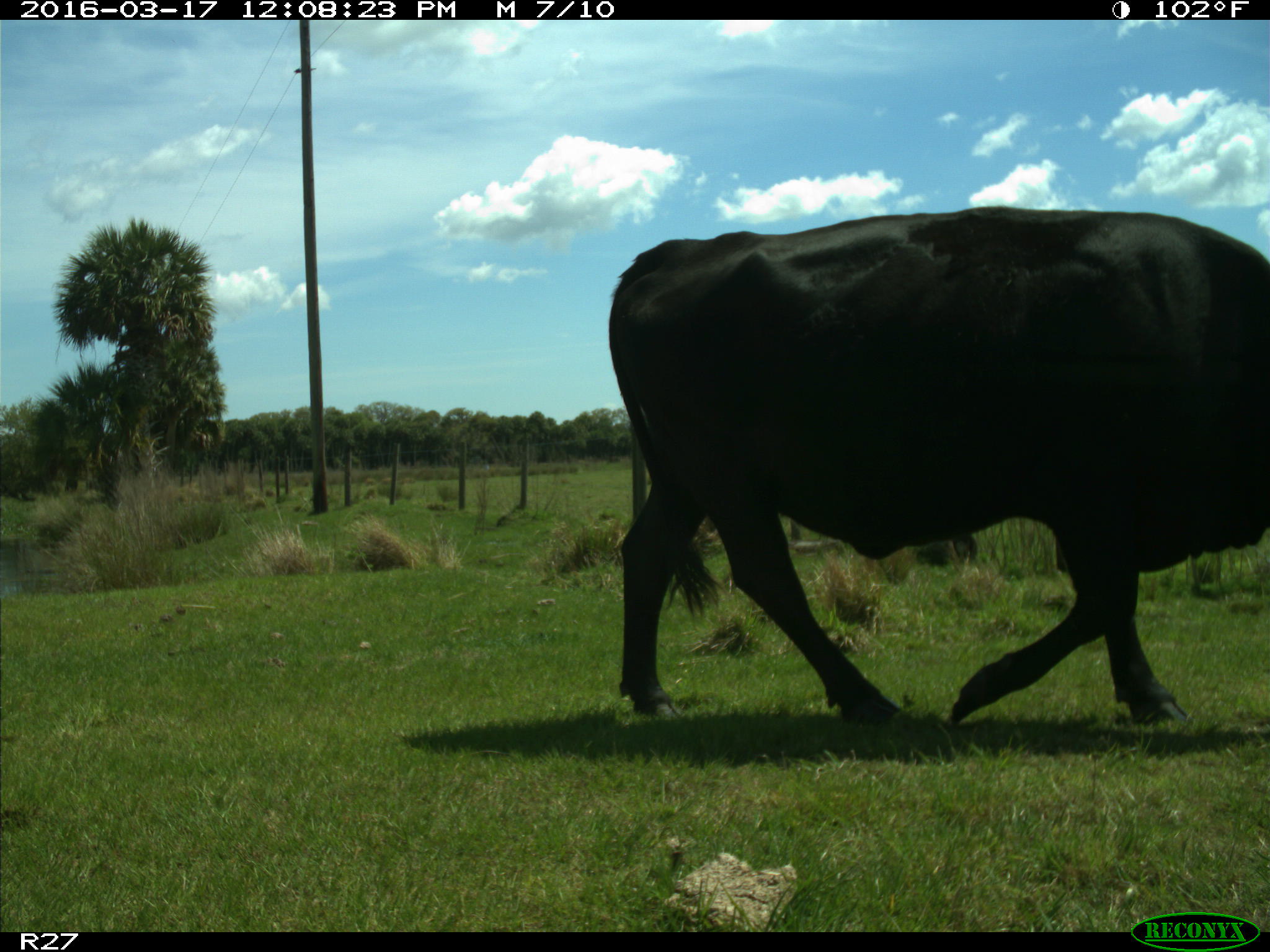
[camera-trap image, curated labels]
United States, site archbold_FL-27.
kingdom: Animalia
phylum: Chordata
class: Mammalia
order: Artiodactyla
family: Bovidae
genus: Bos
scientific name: Bos taurus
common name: domestic cow